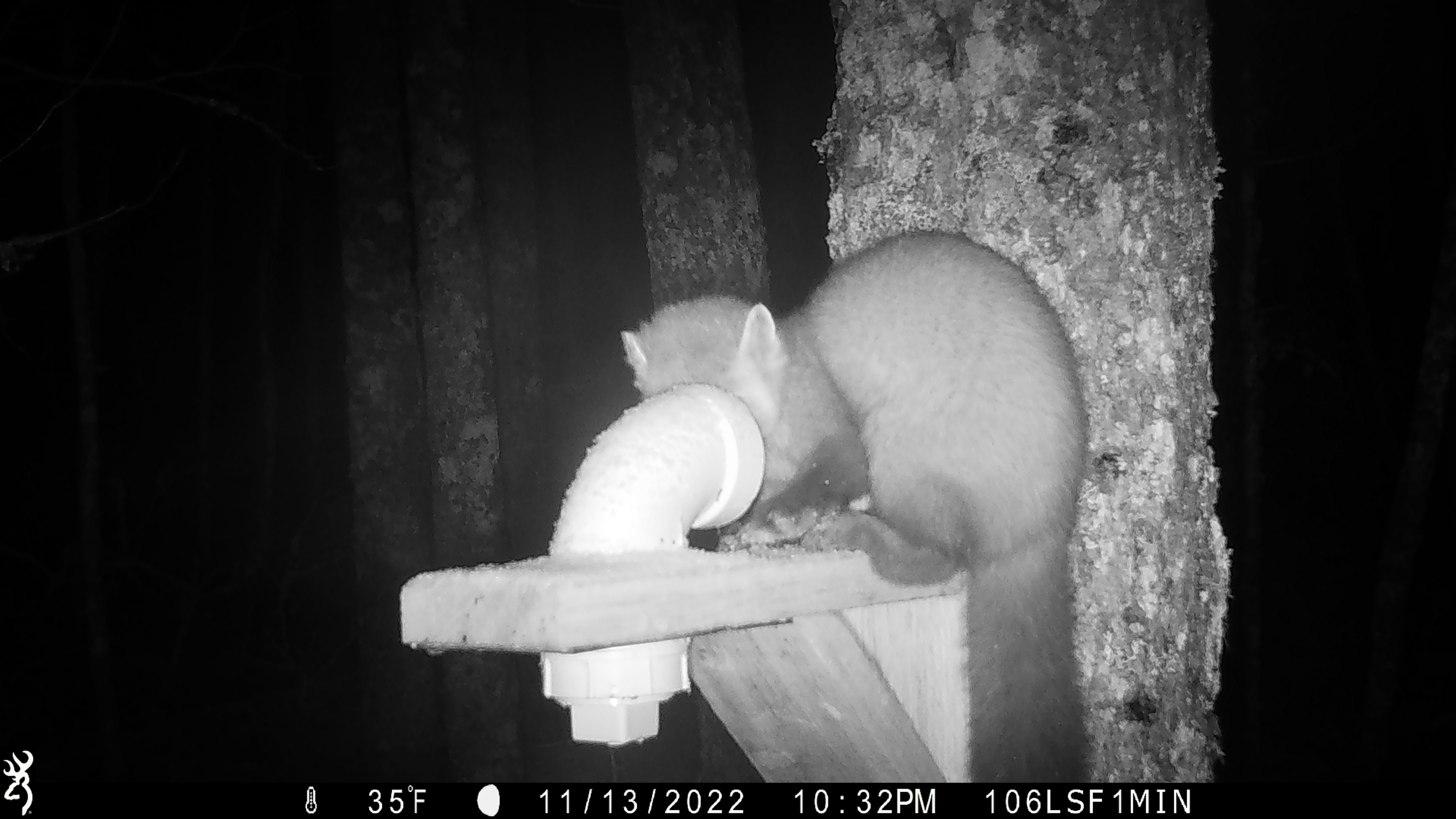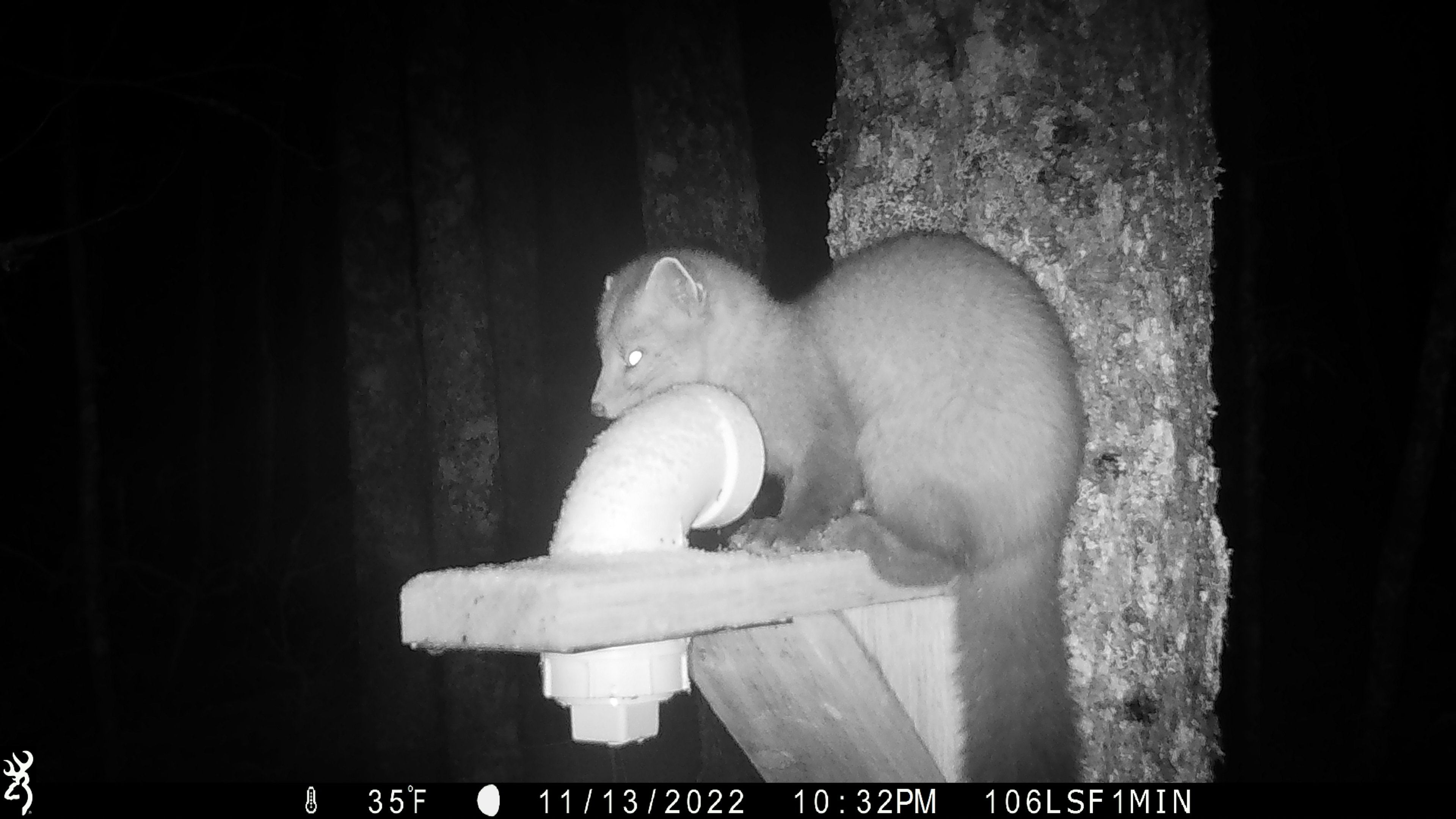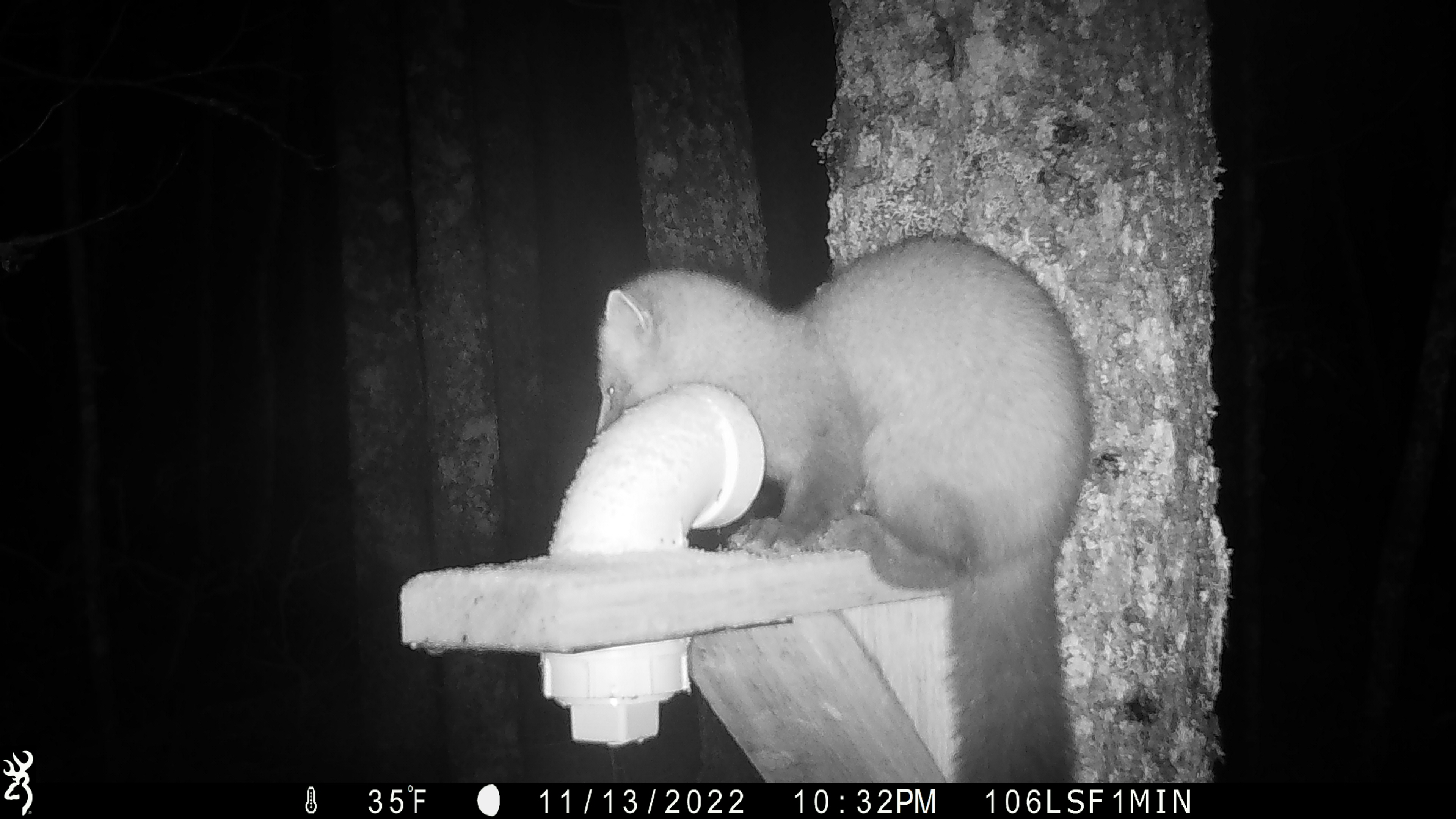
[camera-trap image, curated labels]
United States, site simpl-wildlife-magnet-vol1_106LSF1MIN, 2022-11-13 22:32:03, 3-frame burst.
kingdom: Animalia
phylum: Chordata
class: Mammalia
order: Carnivora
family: Mustelidae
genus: Martes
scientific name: Martes americana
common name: american marten